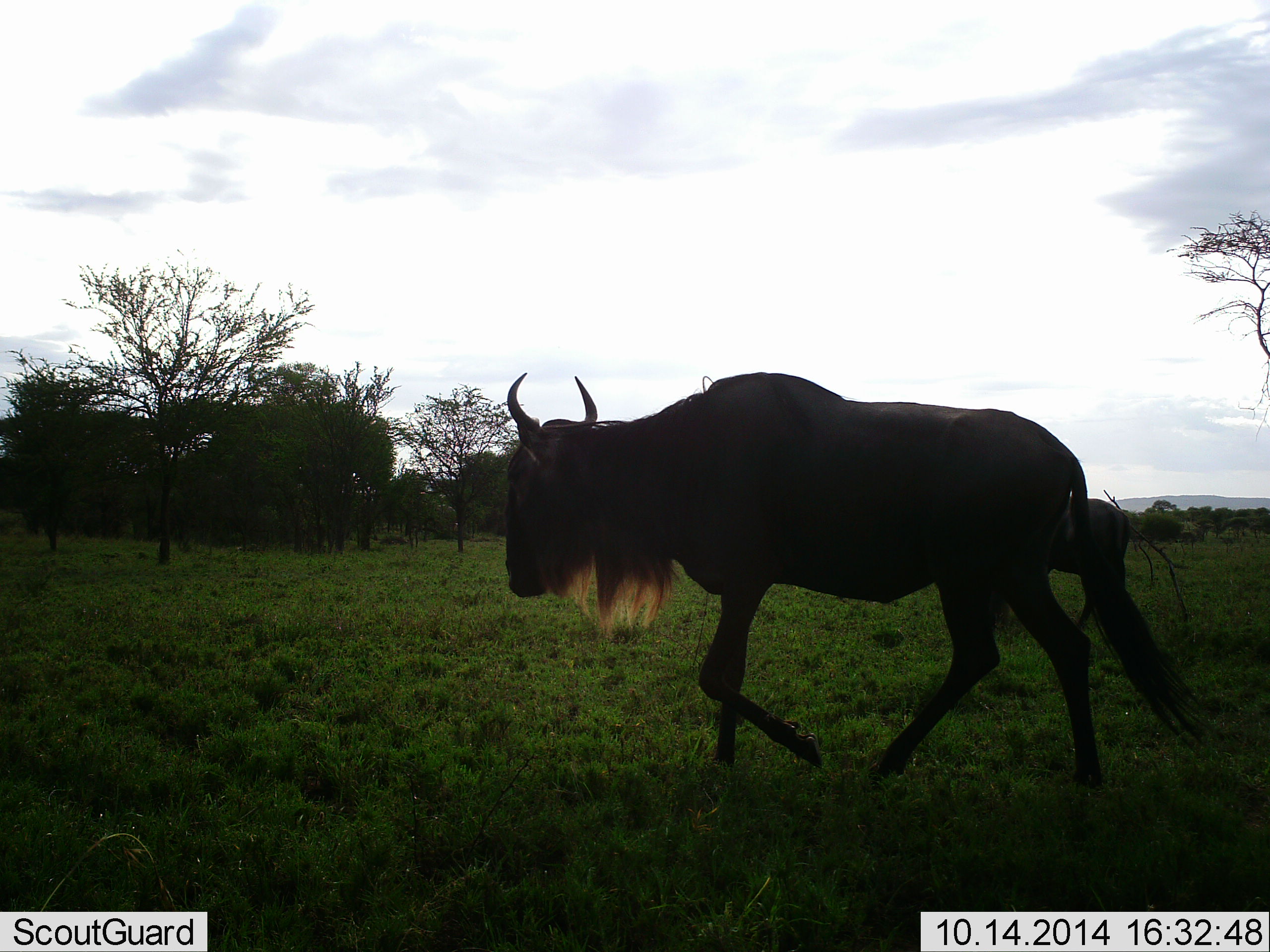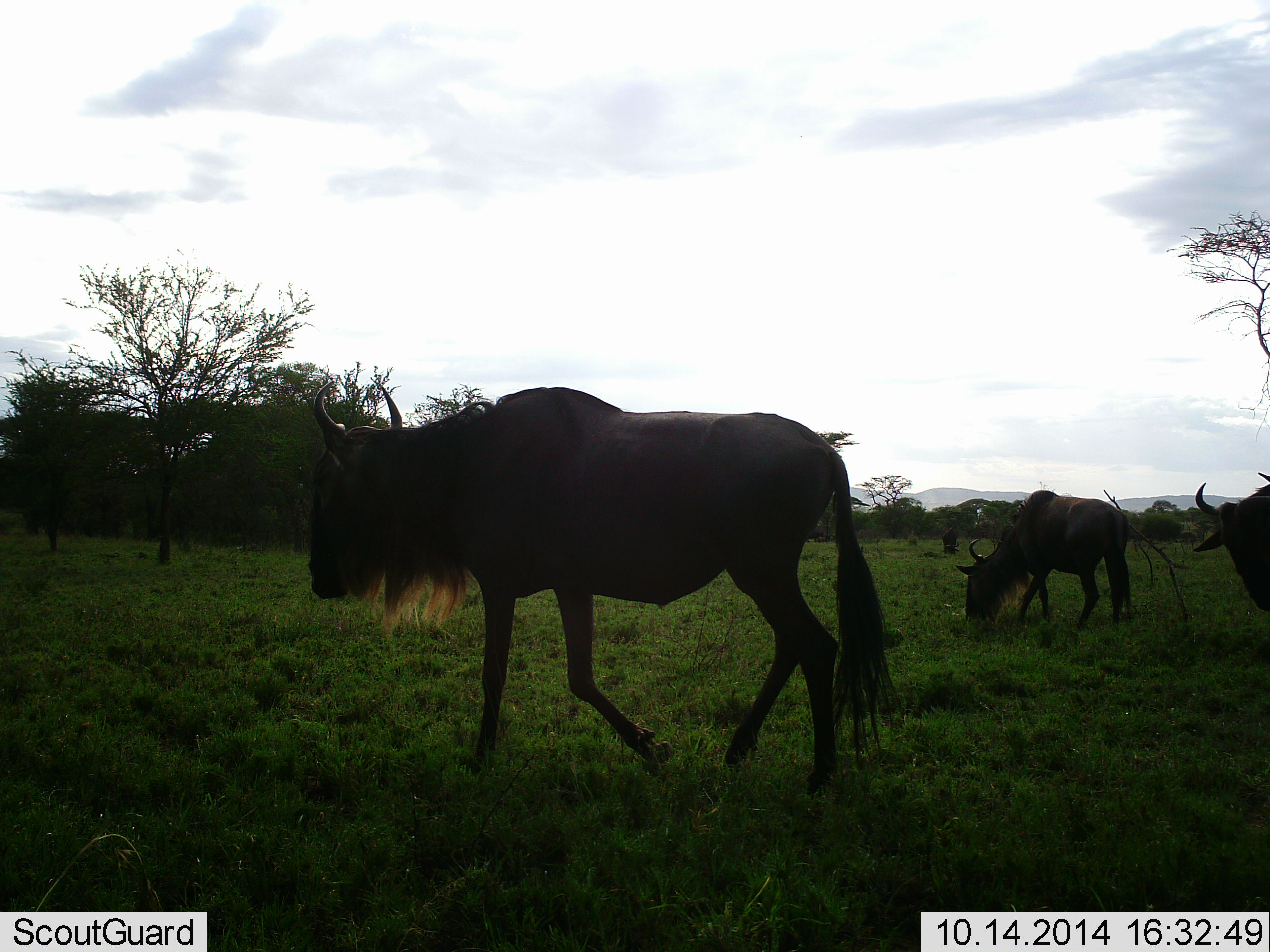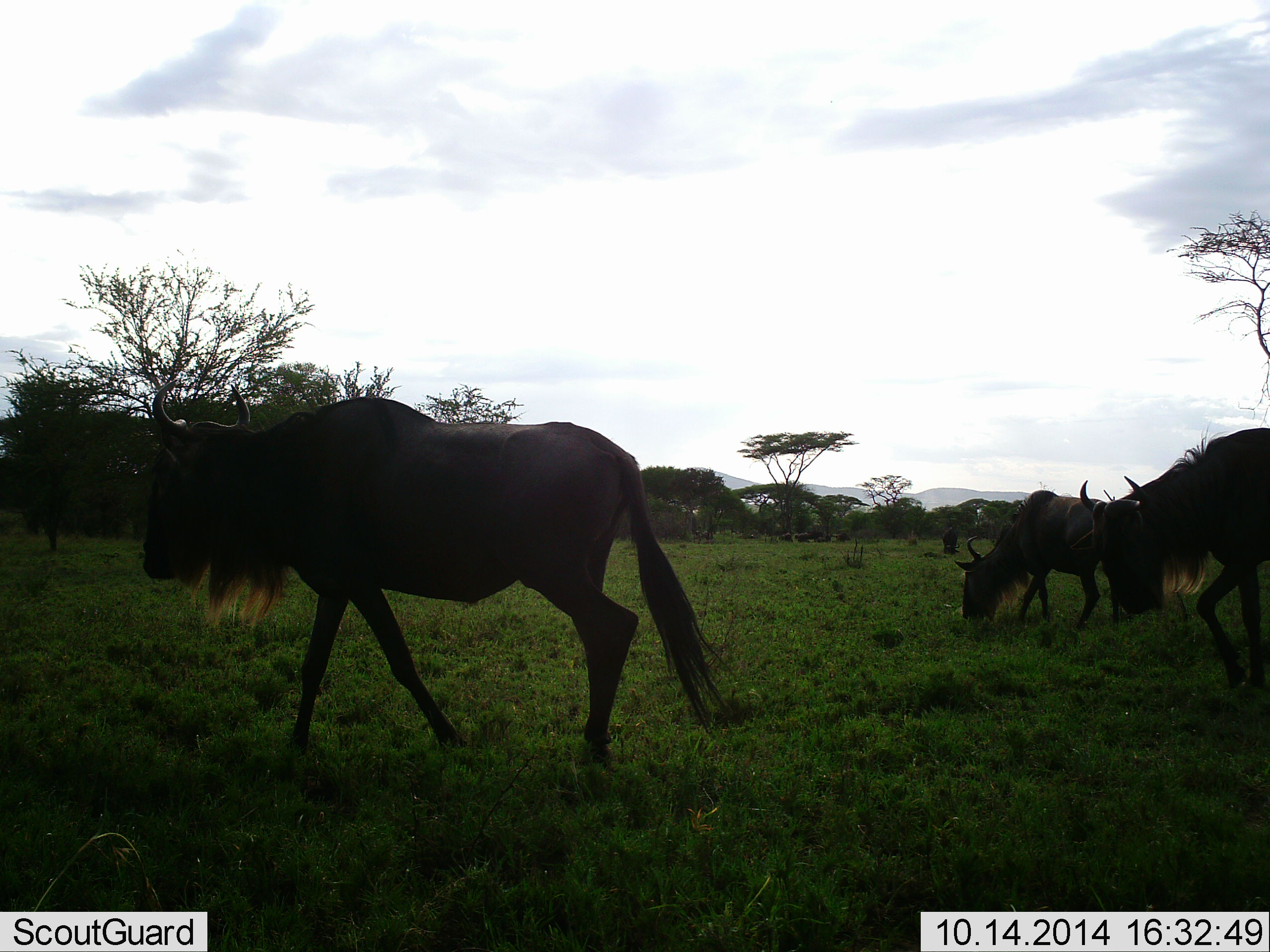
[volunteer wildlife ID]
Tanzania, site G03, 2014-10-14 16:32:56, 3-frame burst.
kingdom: Animalia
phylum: Chordata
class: Mammalia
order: Artiodactyla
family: Bovidae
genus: Connochaetes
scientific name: Connochaetes taurinus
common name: blue wildebeest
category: wildebeest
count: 3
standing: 10%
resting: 0%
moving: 100%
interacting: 0%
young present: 0%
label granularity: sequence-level